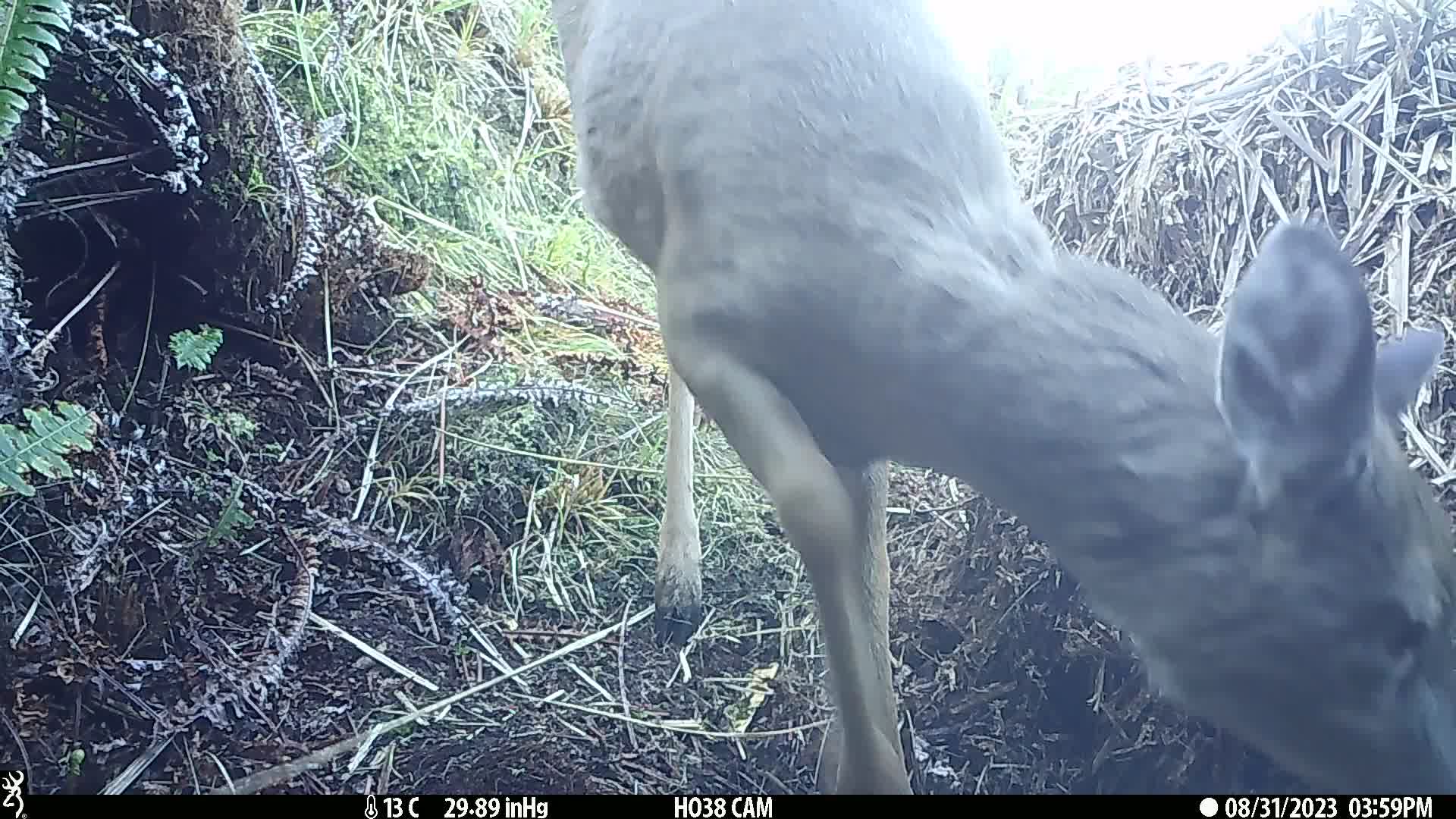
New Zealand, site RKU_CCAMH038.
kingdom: Animalia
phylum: Chordata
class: Mammalia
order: Artiodactyla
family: Cervidae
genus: Odocoileus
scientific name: Odocoileus virginianus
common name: white-tailed deer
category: white tailed deer